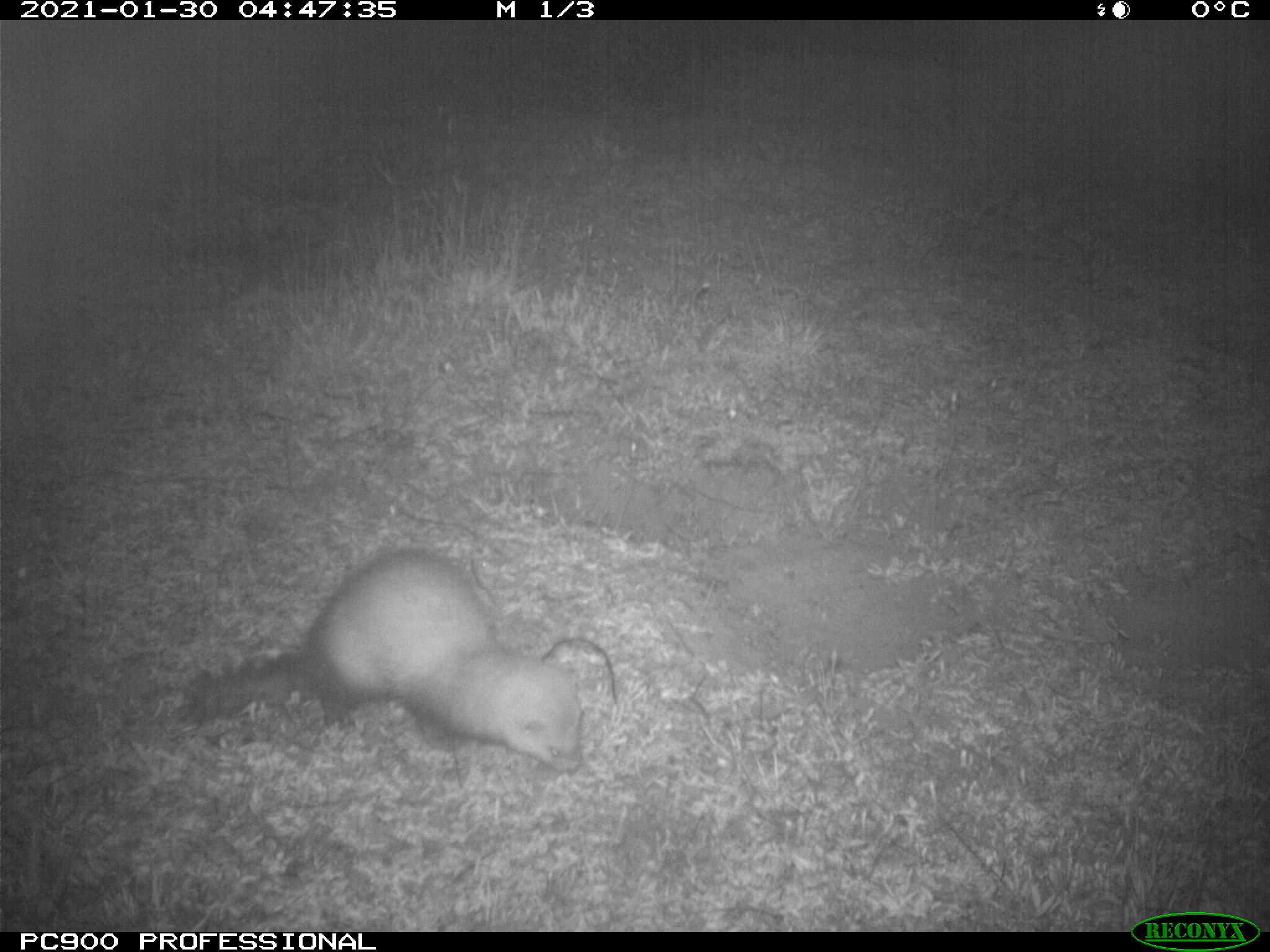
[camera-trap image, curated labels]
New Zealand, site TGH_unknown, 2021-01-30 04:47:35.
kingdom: Animalia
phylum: Chordata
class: Mammalia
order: Carnivora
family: Mustelidae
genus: Mustela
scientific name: Mustela furo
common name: ferret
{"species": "ferret (Mustela furo)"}